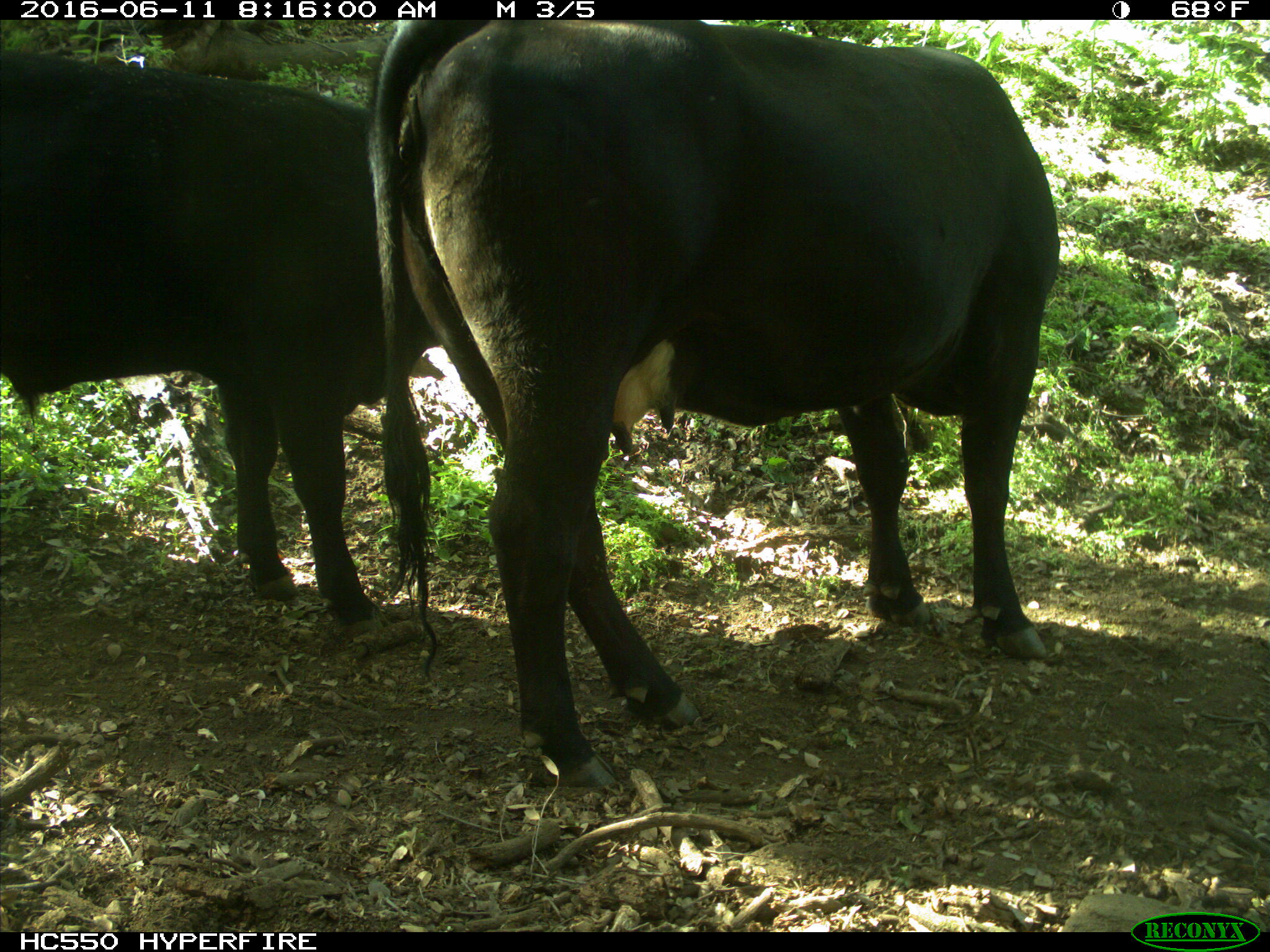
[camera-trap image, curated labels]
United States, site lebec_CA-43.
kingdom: Animalia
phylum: Chordata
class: Mammalia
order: Artiodactyla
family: Bovidae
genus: Bos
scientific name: Bos taurus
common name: domestic cow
Bos taurus (domestic cow).